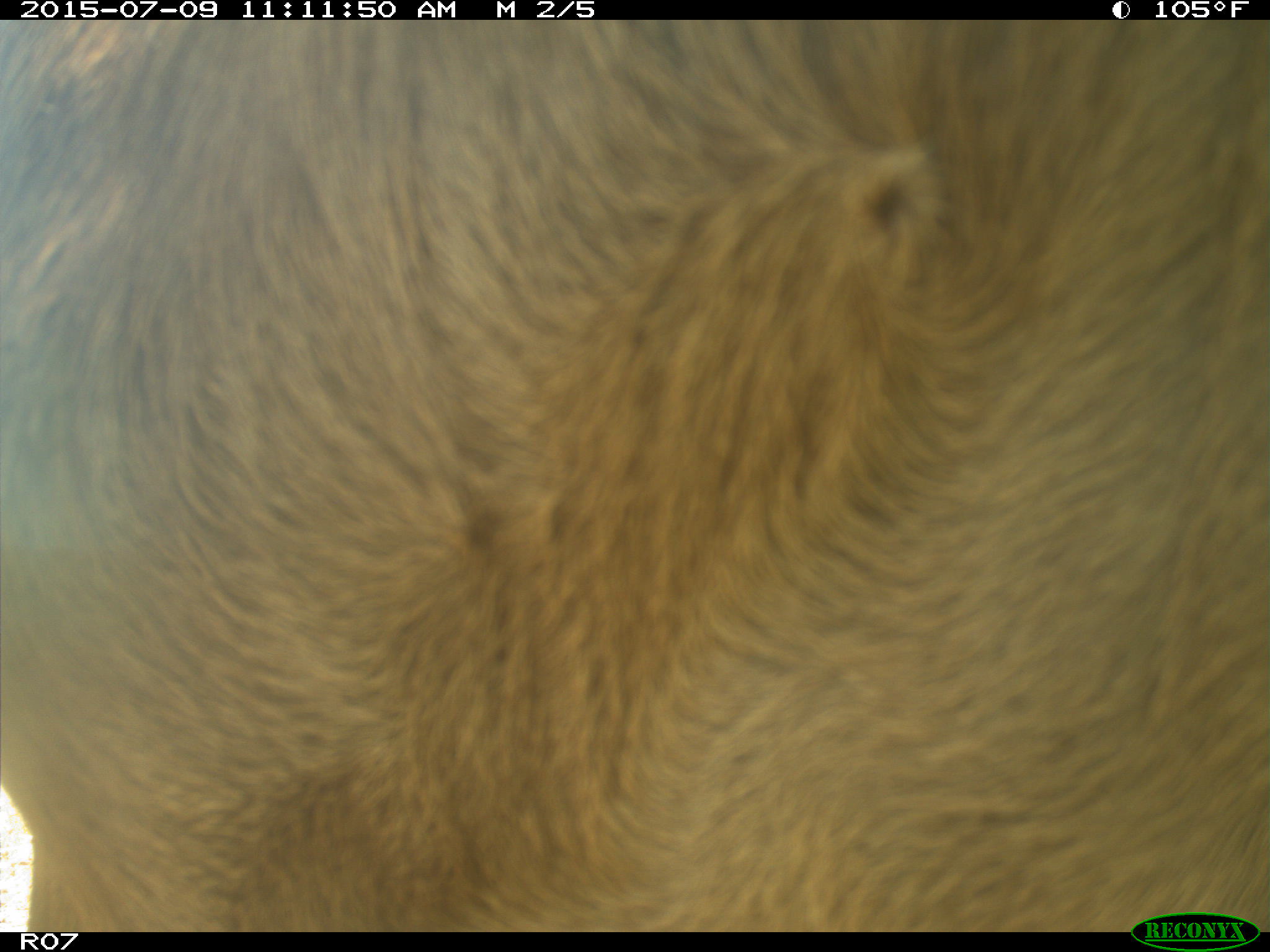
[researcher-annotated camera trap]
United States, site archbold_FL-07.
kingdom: Animalia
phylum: Chordata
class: Mammalia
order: Artiodactyla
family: Bovidae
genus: Bos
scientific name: Bos taurus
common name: domestic cow